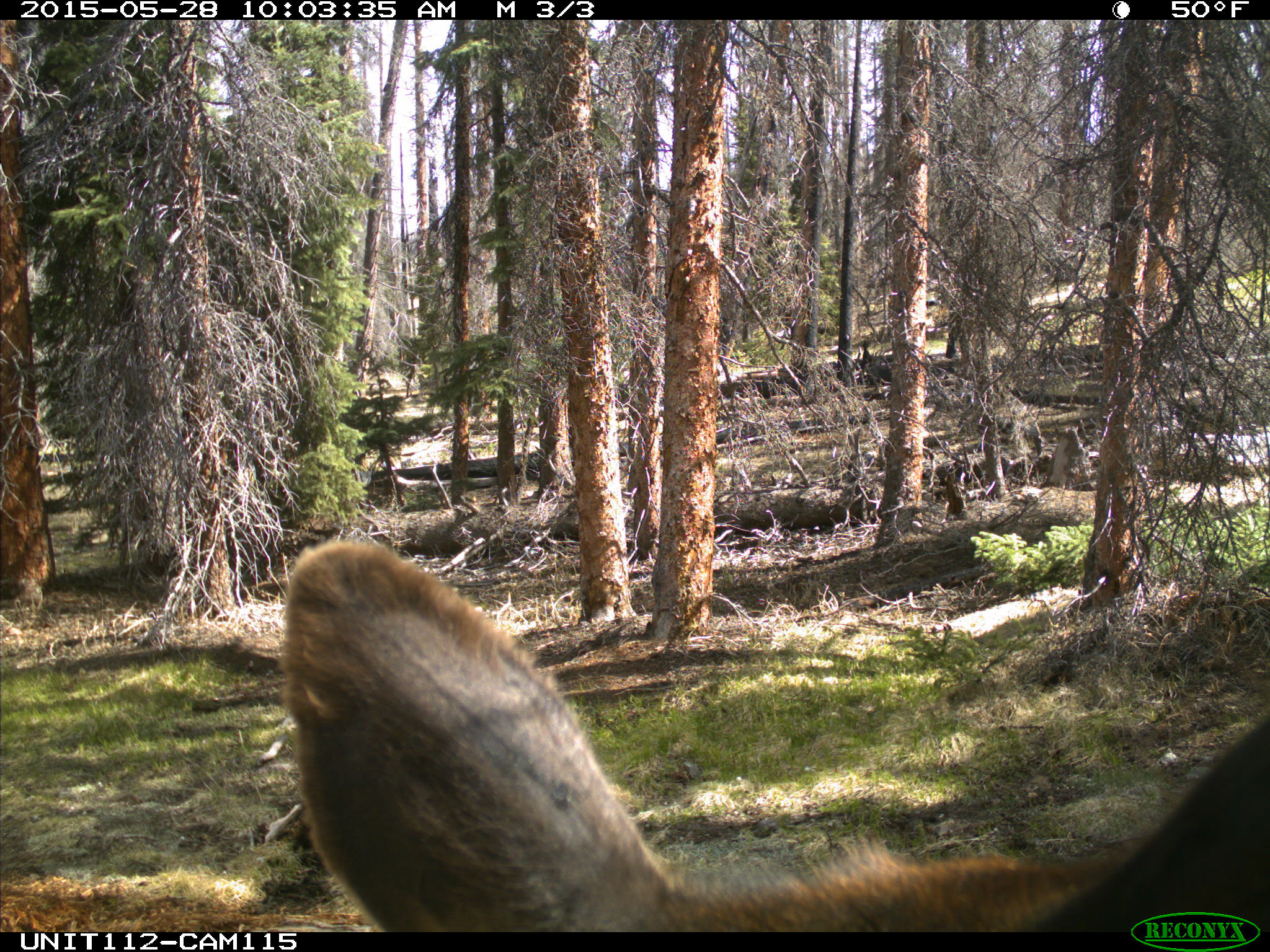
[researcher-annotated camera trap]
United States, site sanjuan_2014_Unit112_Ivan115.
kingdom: Animalia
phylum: Chordata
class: Mammalia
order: Artiodactyla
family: Cervidae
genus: Cervus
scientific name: Cervus elaphus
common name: red deer